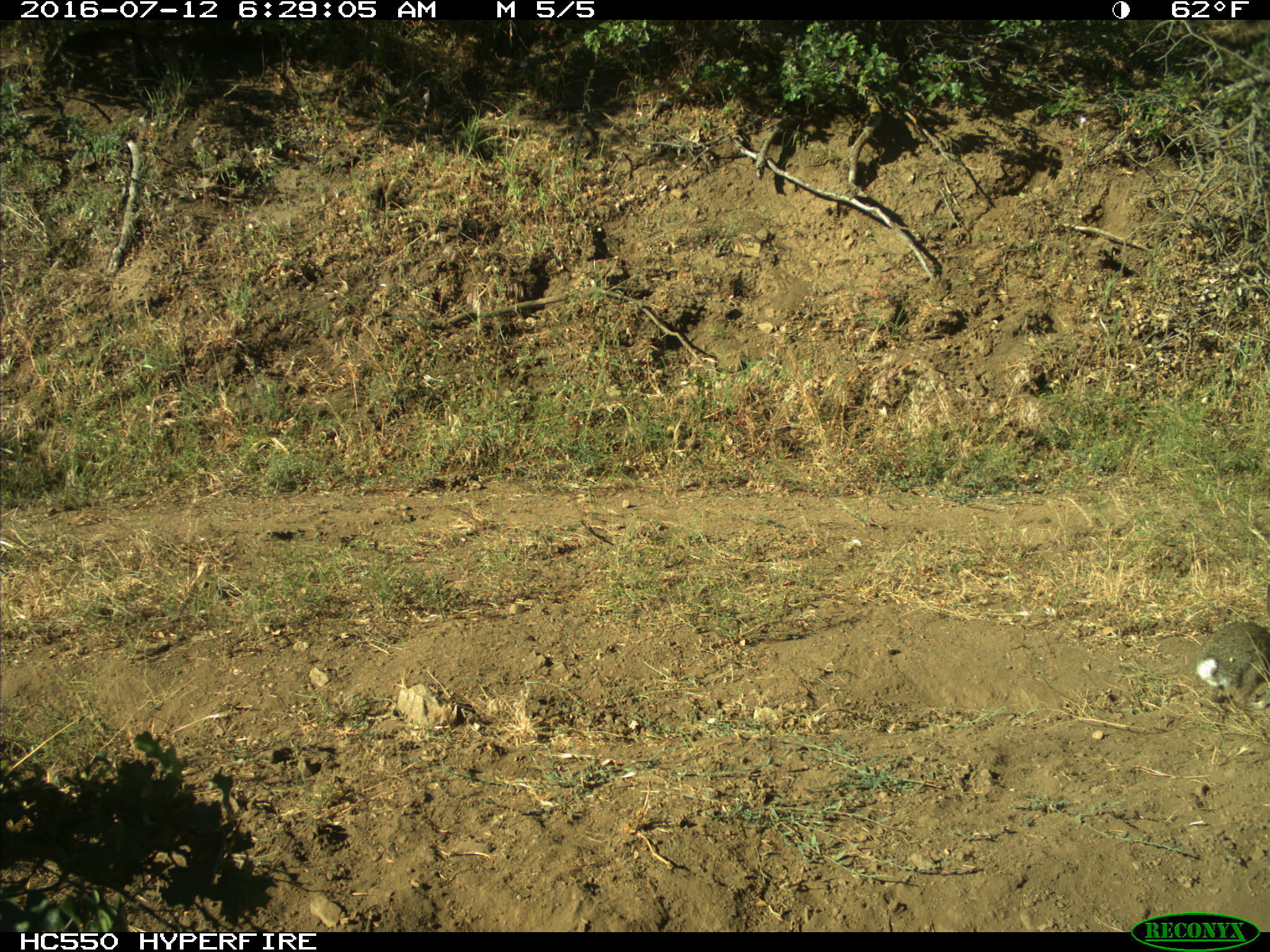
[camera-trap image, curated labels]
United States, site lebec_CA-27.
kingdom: Animalia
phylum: Chordata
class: Mammalia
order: Lagomorpha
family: Leporidae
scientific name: Leporidae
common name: rabbits and hares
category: unidentified rabbit